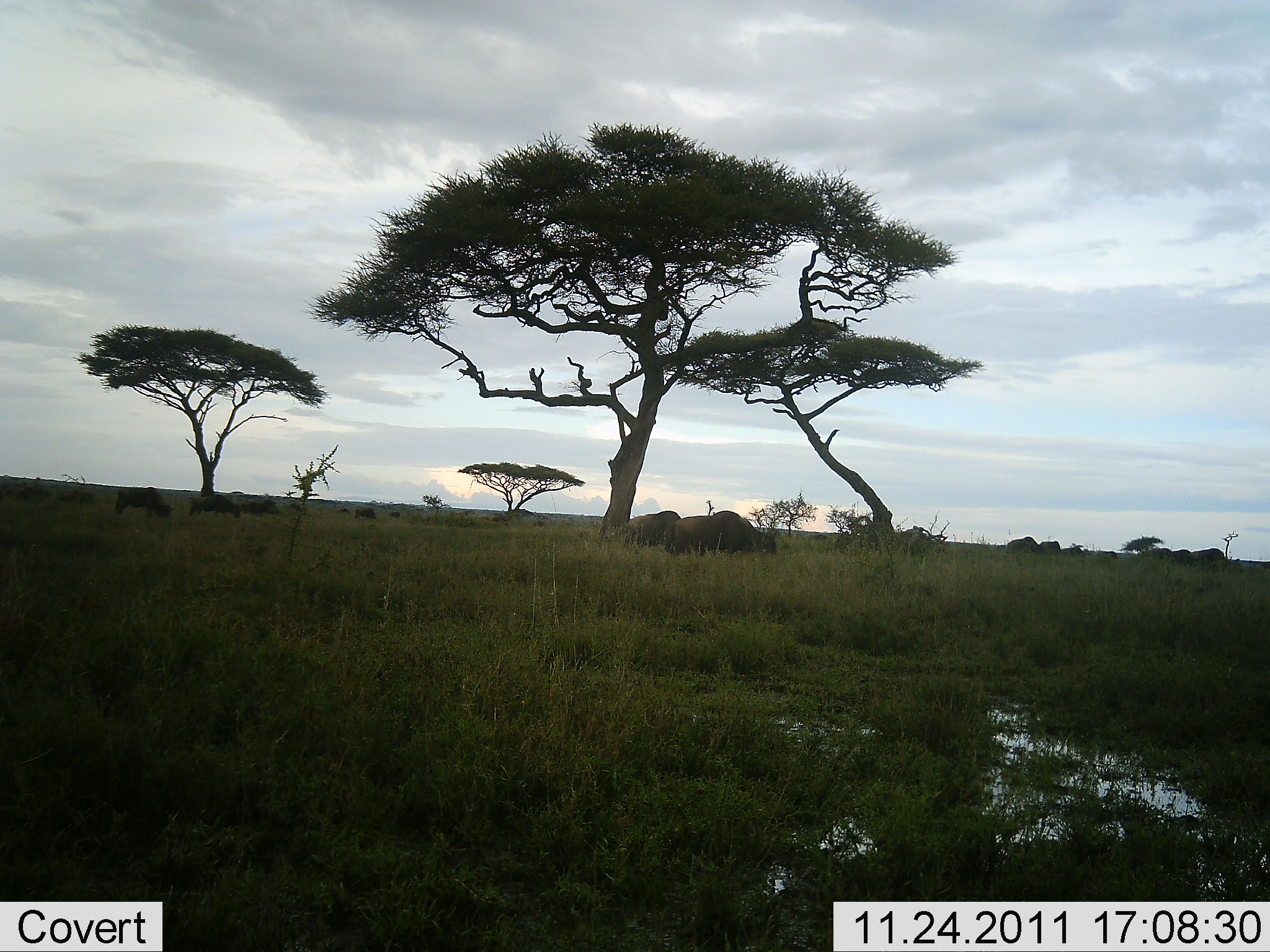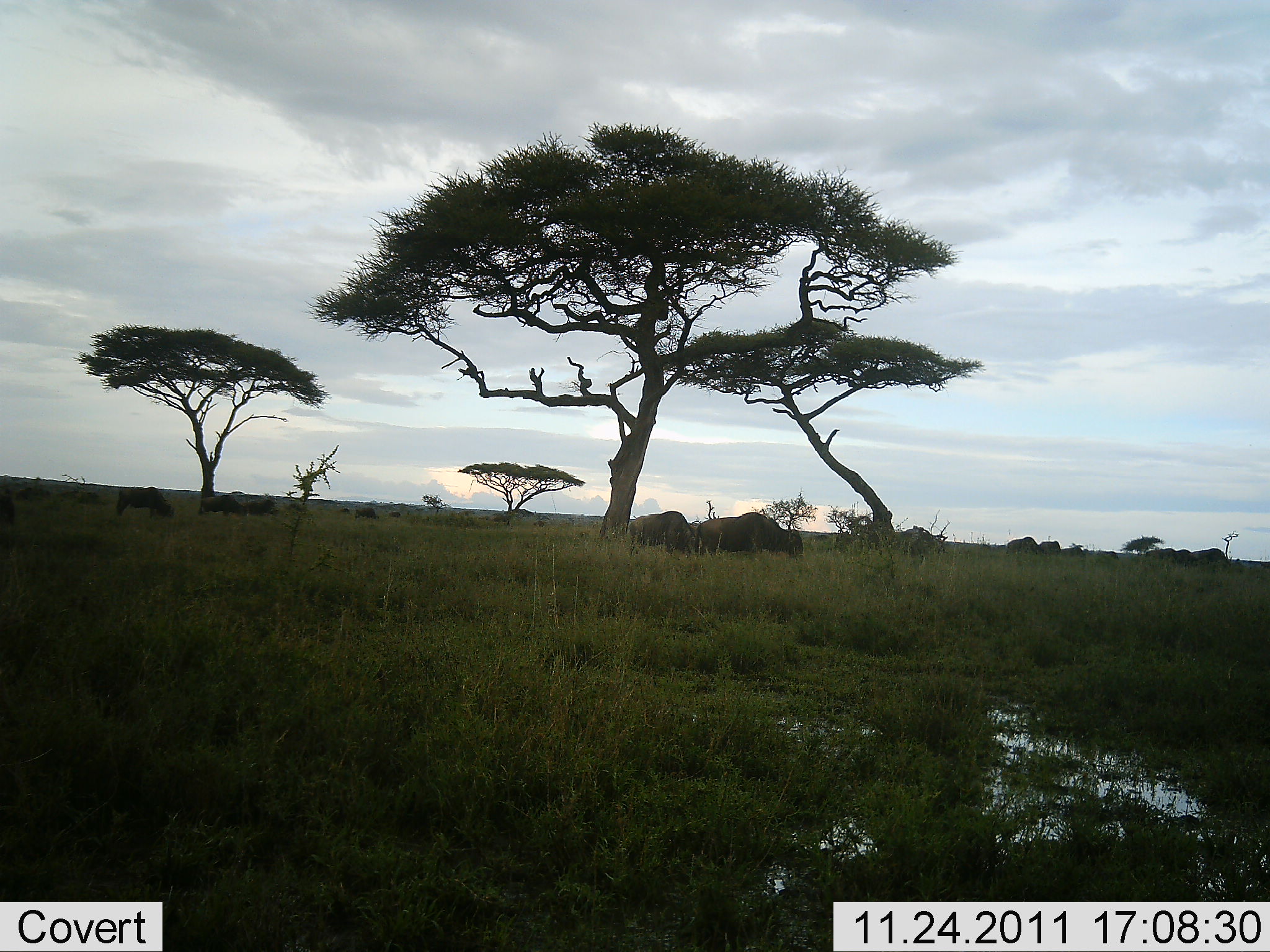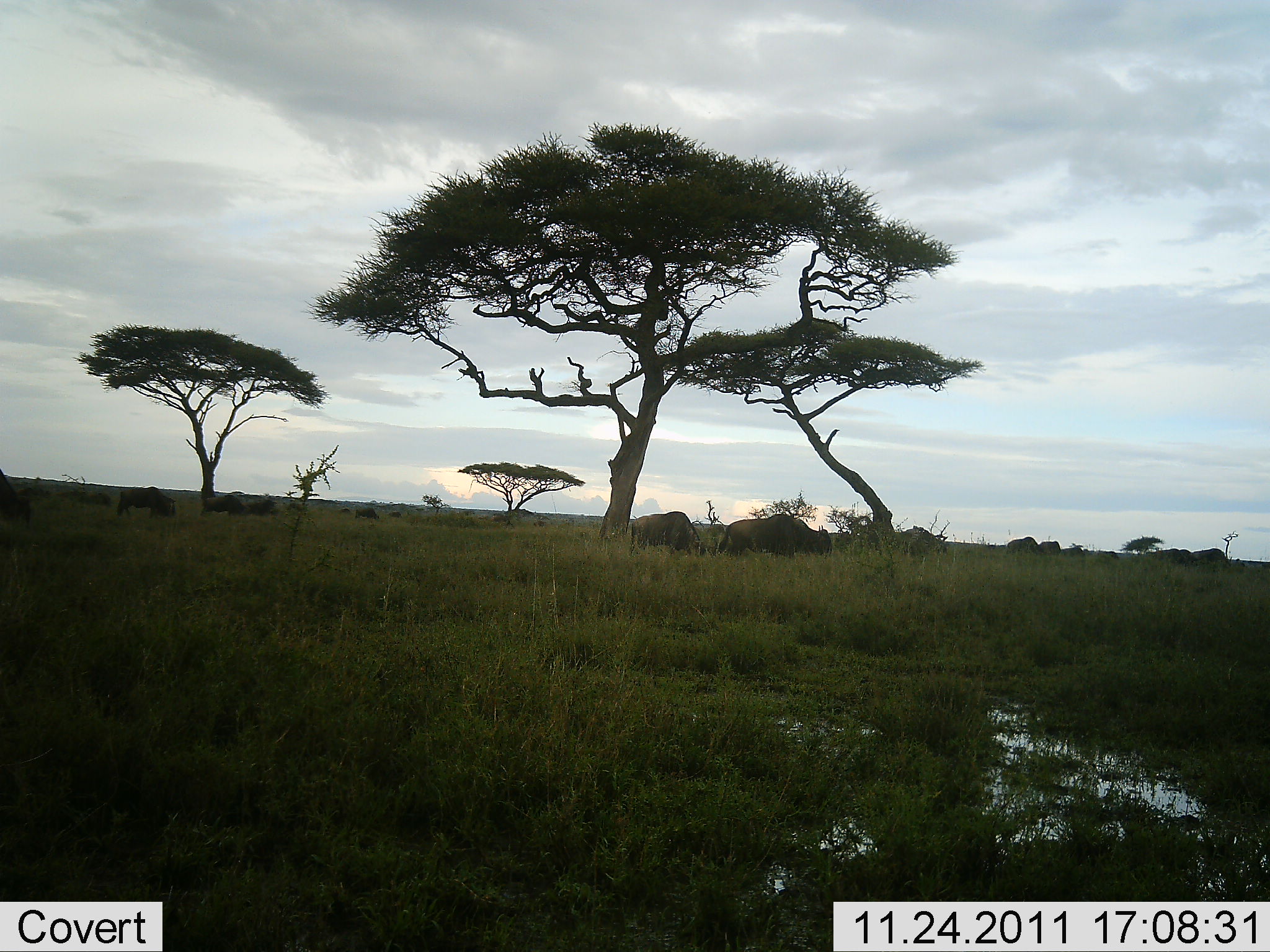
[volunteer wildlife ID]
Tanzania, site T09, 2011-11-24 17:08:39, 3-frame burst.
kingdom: Animalia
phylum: Chordata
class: Mammalia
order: Artiodactyla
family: Bovidae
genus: Connochaetes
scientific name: Connochaetes taurinus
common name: blue wildebeest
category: wildebeest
Wildebeest (blue wildebeest) (Connochaetes taurinus), count 11-50. Behavior (volunteer vote fractions): standing 33%, resting 0%, moving 58%, interacting 0%. Young present (vote fraction): 0%. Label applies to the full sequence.